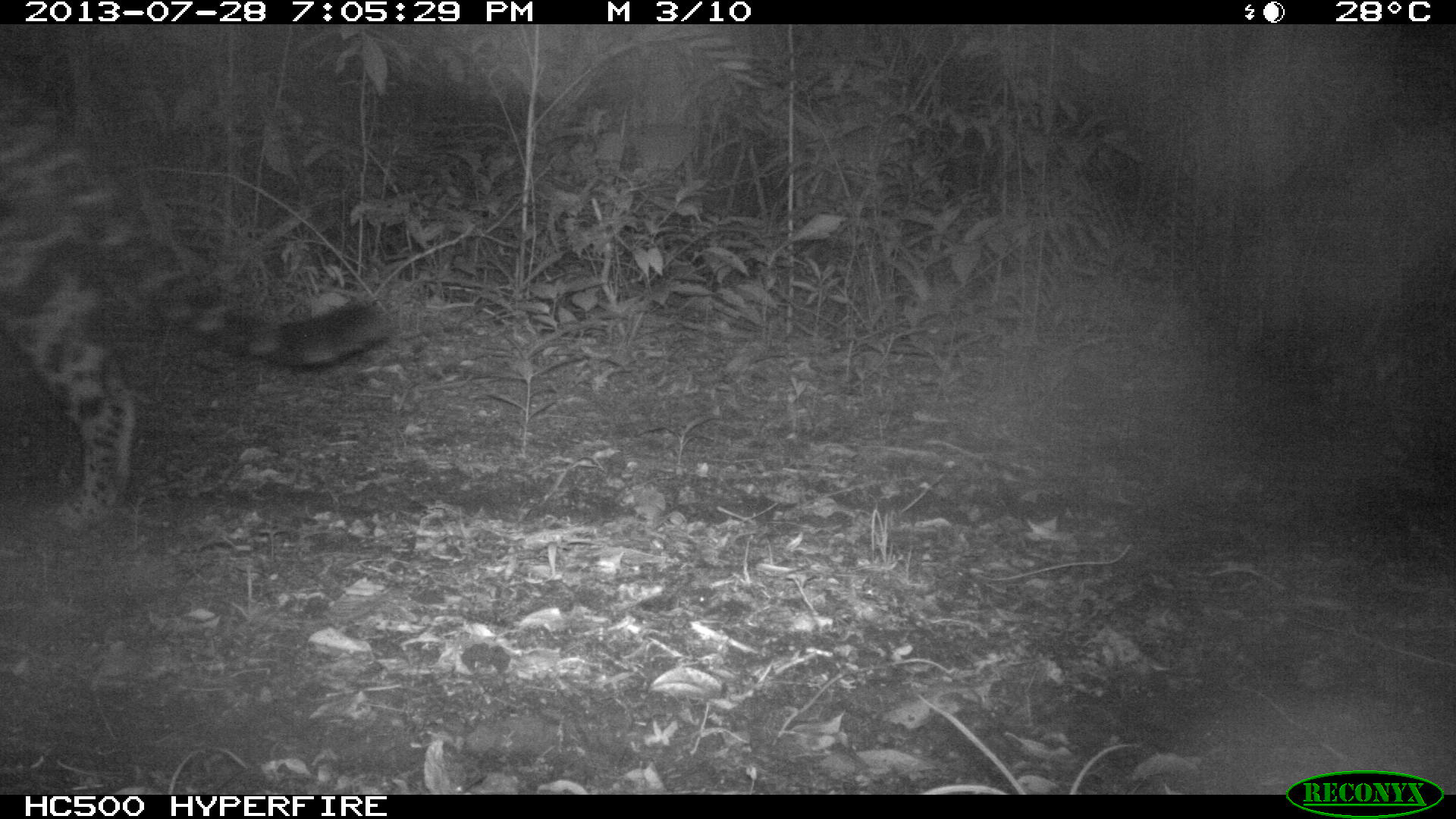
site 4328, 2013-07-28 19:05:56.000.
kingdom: Animalia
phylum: Chordata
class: Mammalia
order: Carnivora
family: Felidae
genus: Panthera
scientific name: Panthera onca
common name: jaguar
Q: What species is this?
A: Panthera onca (jaguar).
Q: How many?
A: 1.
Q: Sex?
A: Male.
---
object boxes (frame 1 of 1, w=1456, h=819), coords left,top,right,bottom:
panthera onca: 0,70,393,535